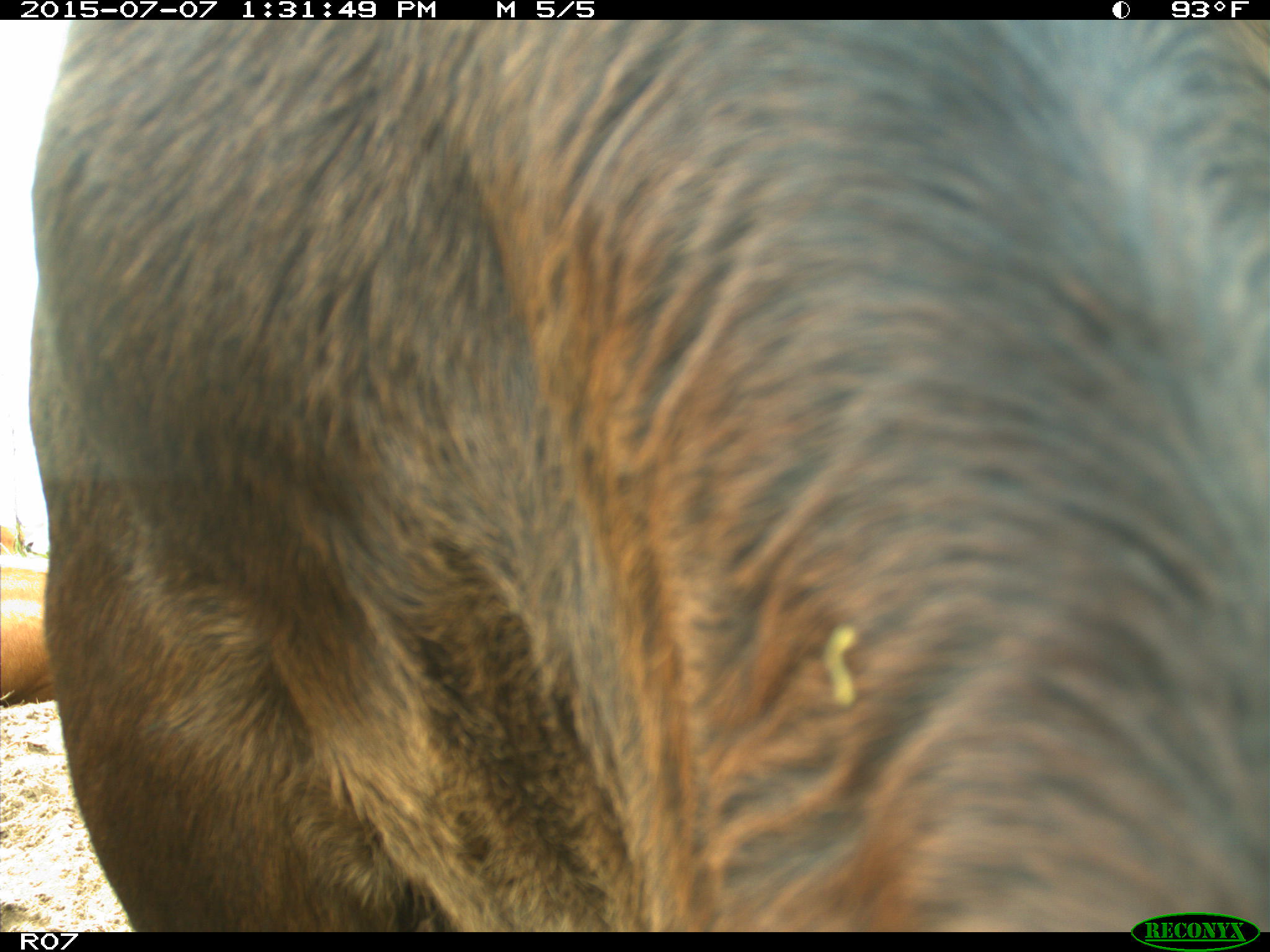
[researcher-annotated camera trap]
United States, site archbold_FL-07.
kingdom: Animalia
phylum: Chordata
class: Mammalia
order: Artiodactyla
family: Bovidae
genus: Bos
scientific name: Bos taurus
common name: domestic cow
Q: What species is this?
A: Bos taurus (domestic cow).